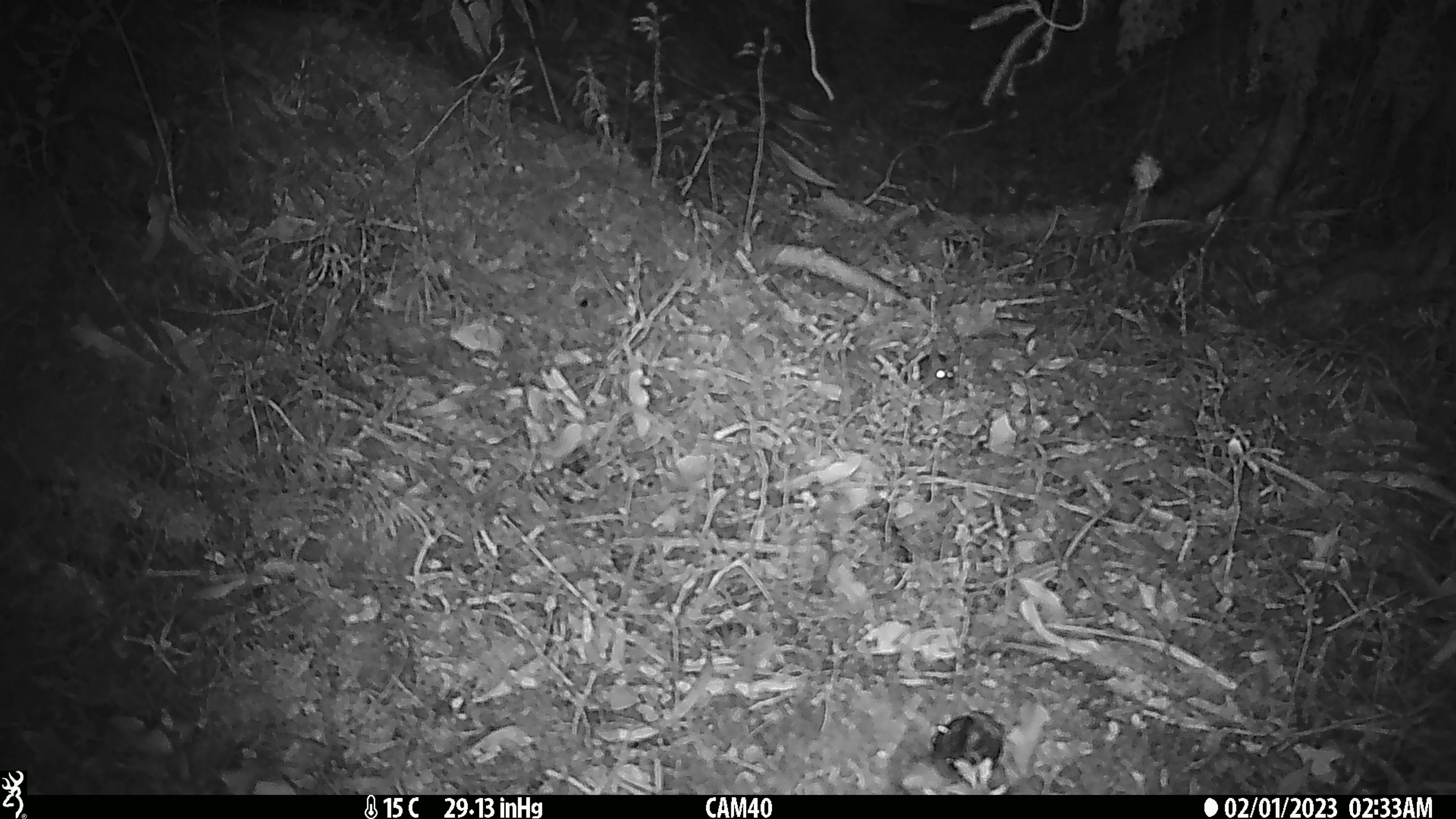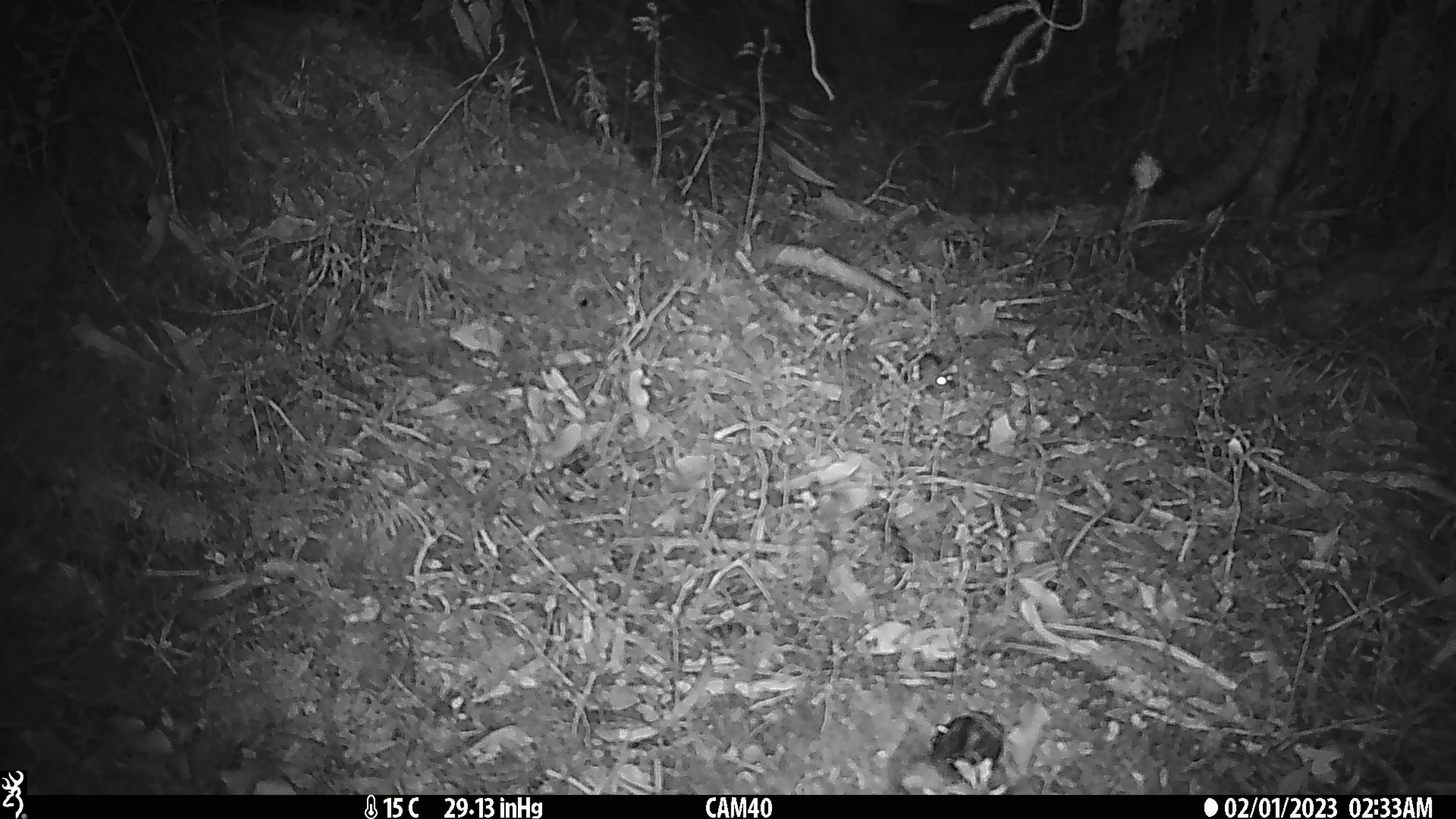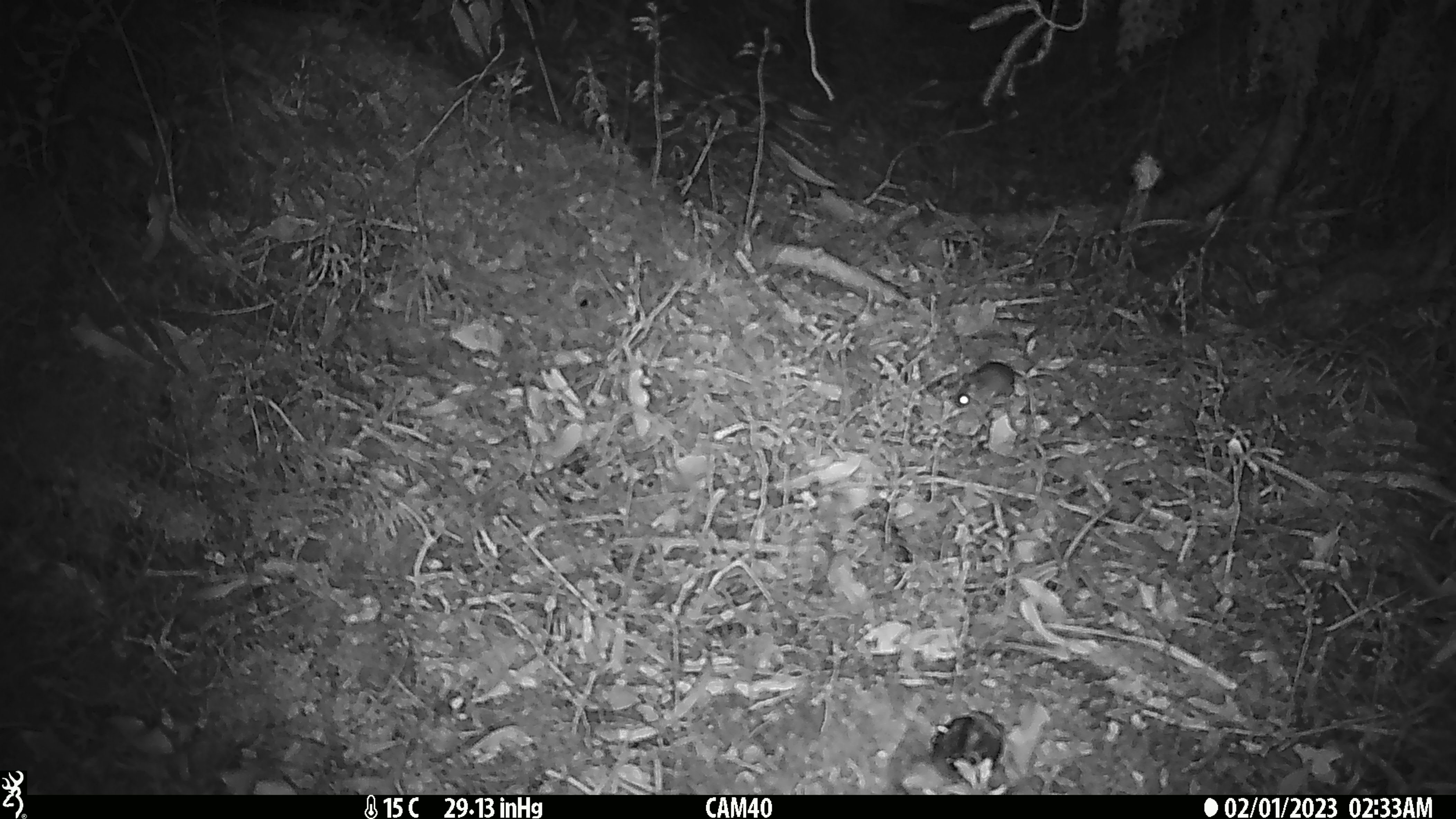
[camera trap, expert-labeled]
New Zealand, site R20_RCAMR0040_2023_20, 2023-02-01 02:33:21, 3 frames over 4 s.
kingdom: Animalia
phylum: Chordata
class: Mammalia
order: Rodentia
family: Muridae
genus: Mus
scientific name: Mus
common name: mouse